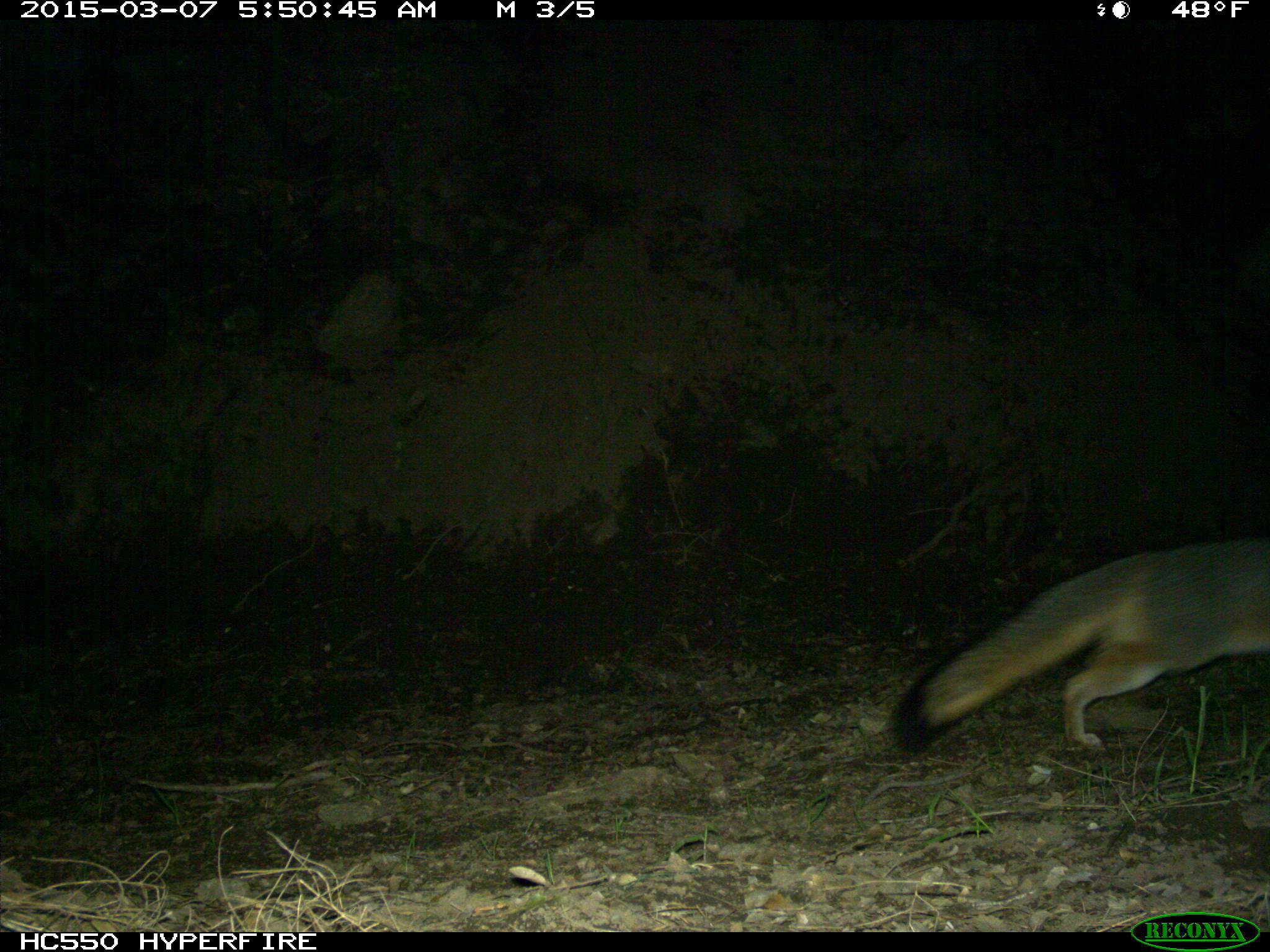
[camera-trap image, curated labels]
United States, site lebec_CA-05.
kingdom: Animalia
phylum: Chordata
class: Mammalia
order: Carnivora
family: Canidae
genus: Urocyon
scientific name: Urocyon cinereoargenteus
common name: gray fox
Urocyon cinereoargenteus (gray fox).